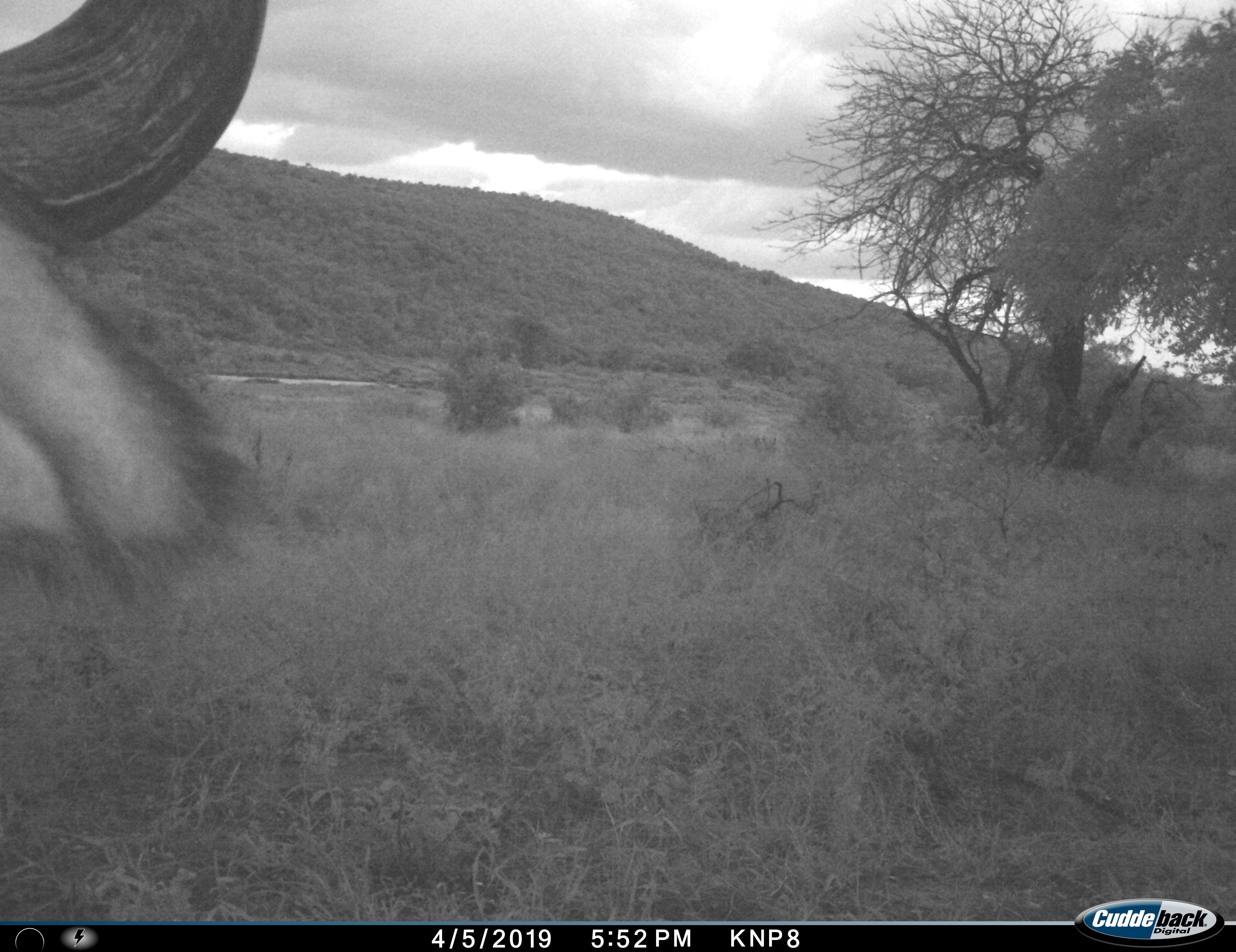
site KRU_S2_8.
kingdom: Animalia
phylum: Chordata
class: Mammalia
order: Artiodactyla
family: Bovidae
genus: Syncerus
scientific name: Syncerus caffer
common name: african buffalo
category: buffalo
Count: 1.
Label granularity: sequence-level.